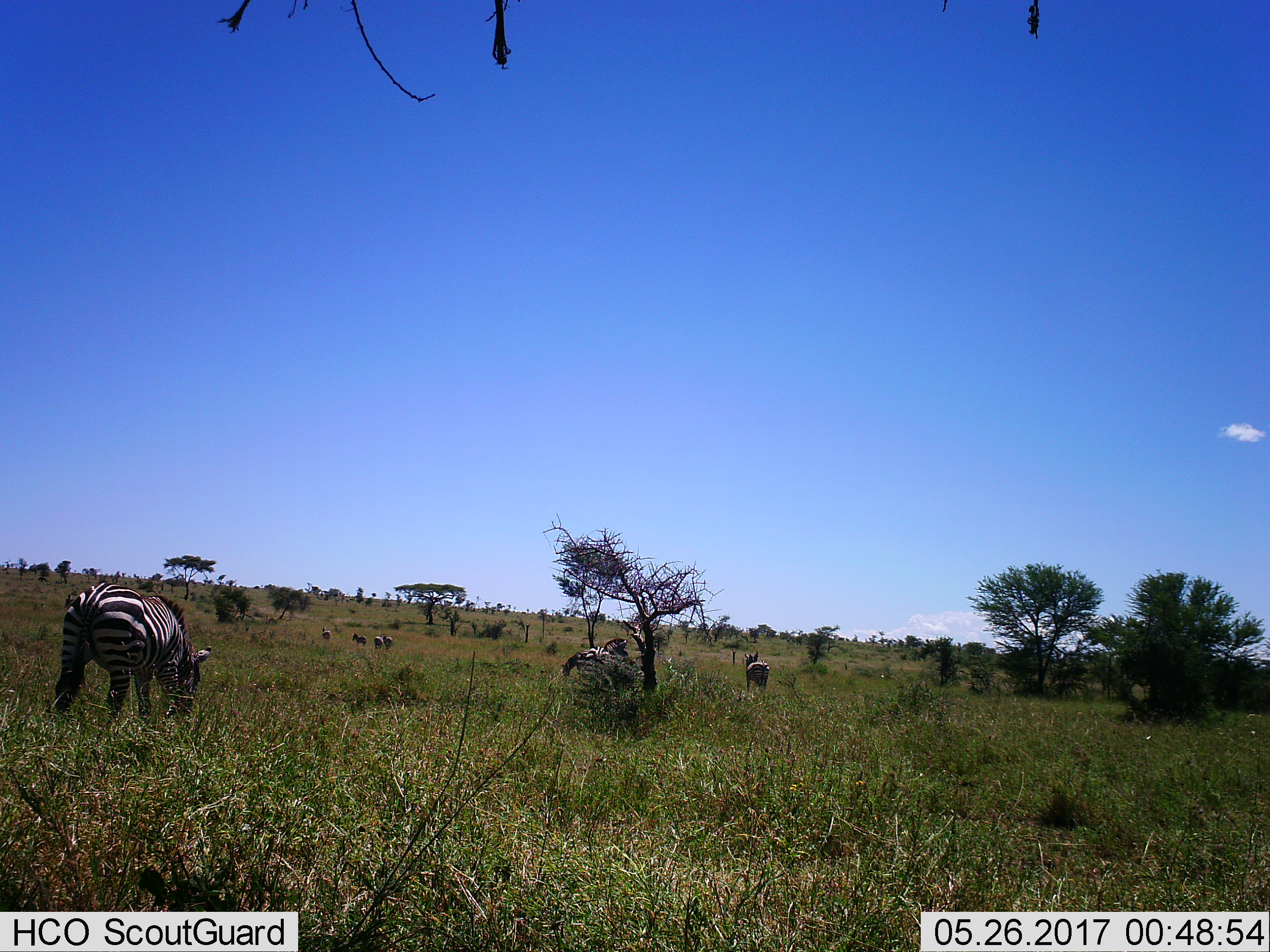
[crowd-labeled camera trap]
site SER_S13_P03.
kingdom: Animalia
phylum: Chordata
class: Mammalia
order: Perissodactyla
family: Equidae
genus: Equus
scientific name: Equus quagga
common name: plains zebra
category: zebraplains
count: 8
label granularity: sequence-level